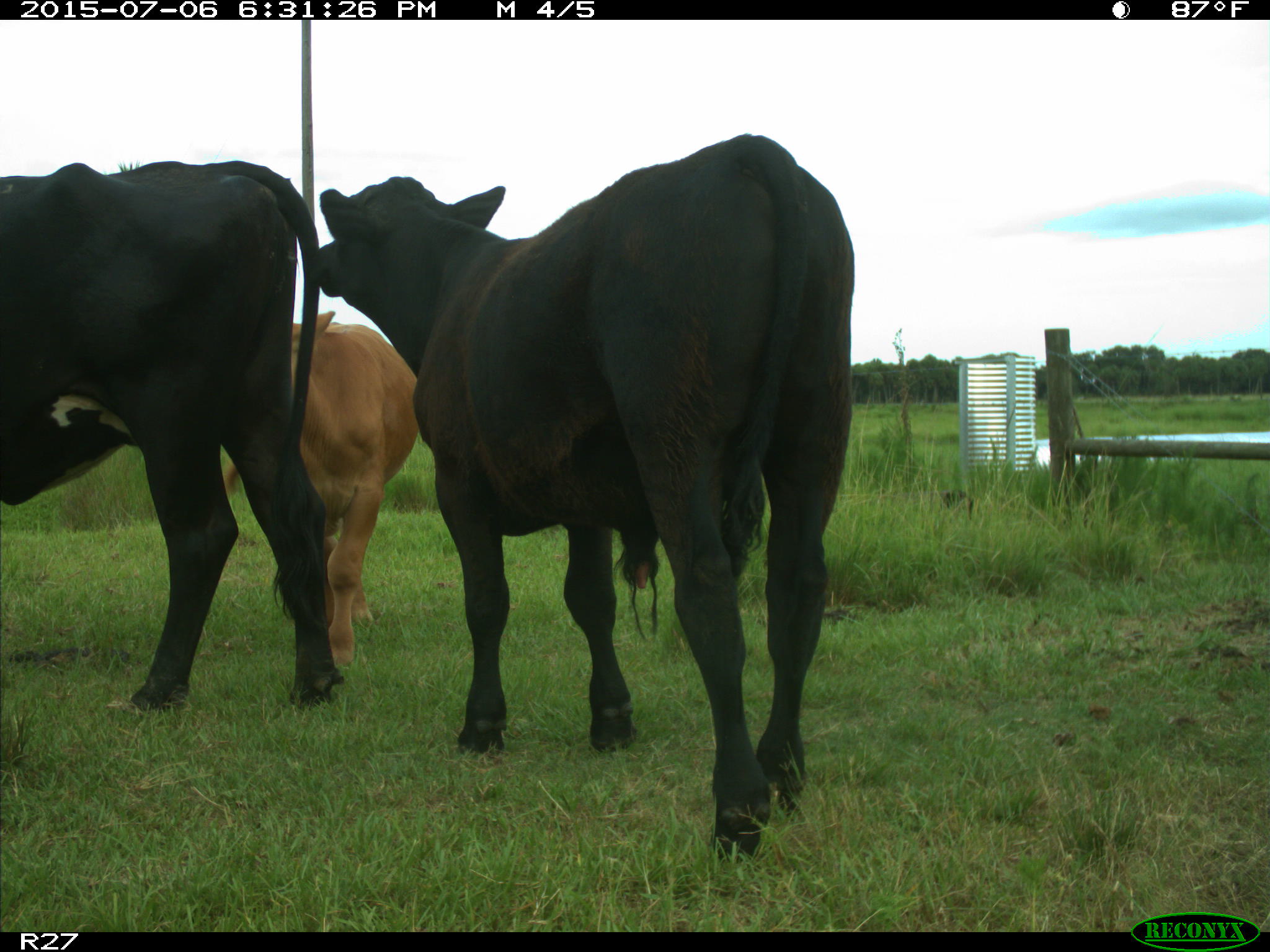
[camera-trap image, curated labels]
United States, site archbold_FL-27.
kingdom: Animalia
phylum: Chordata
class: Mammalia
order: Artiodactyla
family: Bovidae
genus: Bos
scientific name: Bos taurus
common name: domestic cow